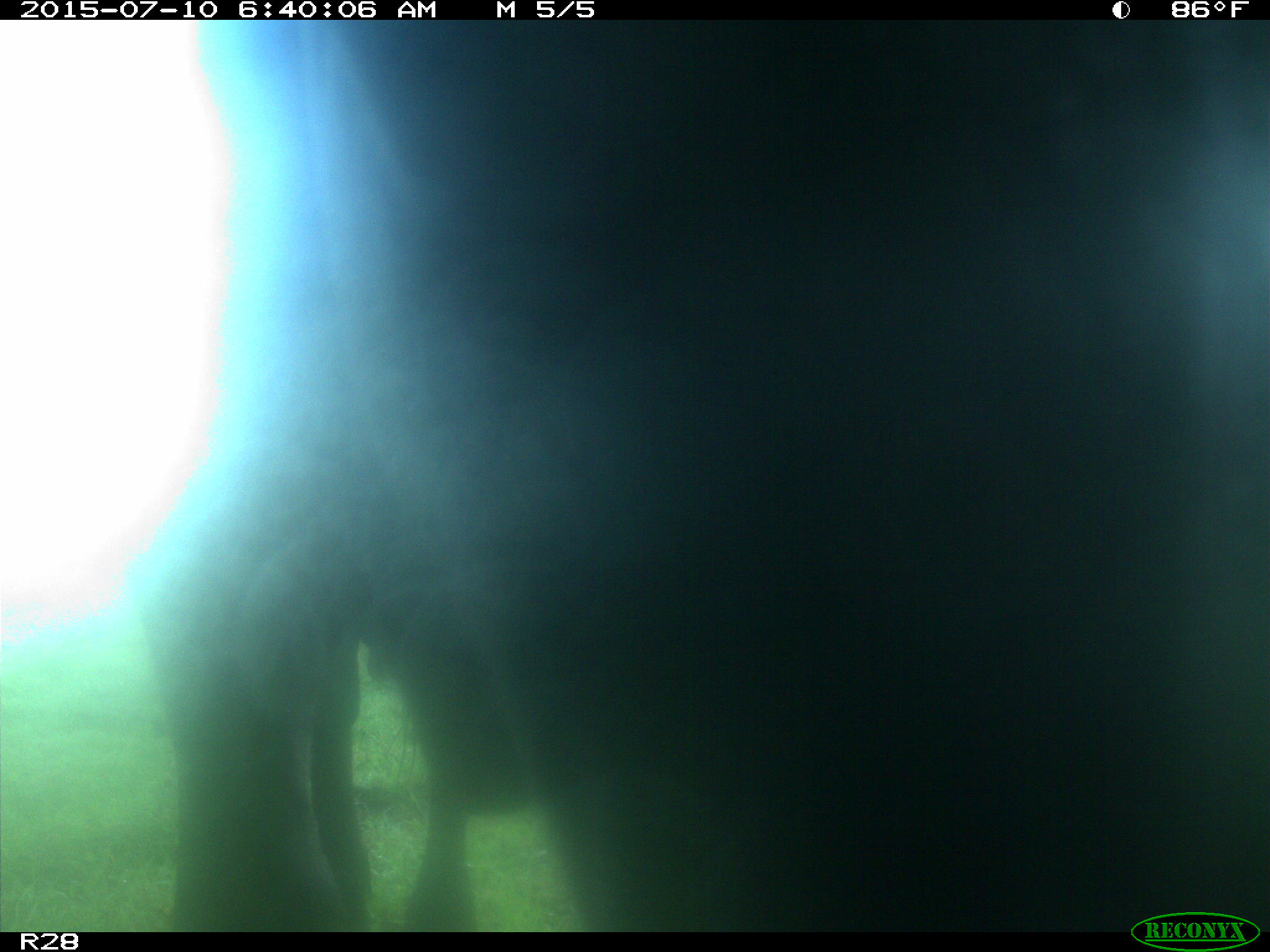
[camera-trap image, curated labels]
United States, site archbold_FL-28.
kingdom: Animalia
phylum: Chordata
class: Mammalia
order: Artiodactyla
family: Bovidae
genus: Bos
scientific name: Bos taurus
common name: domestic cow